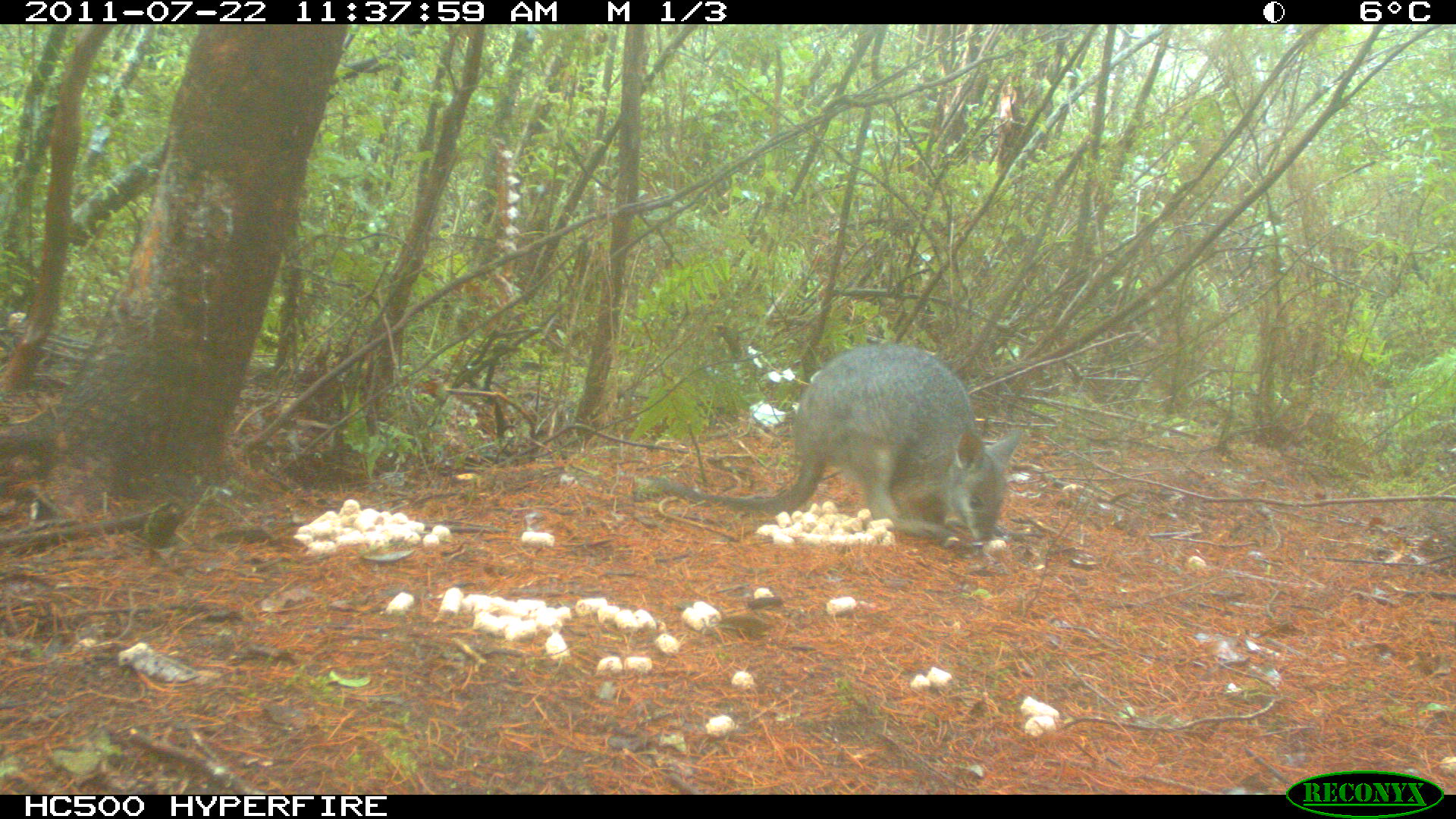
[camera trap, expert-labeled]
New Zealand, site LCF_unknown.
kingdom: Animalia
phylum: Chordata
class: Mammalia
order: Diprotodontia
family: Macropodidae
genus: Notamacropus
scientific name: Notamacropus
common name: wallaby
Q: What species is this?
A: Wallaby (Notamacropus).